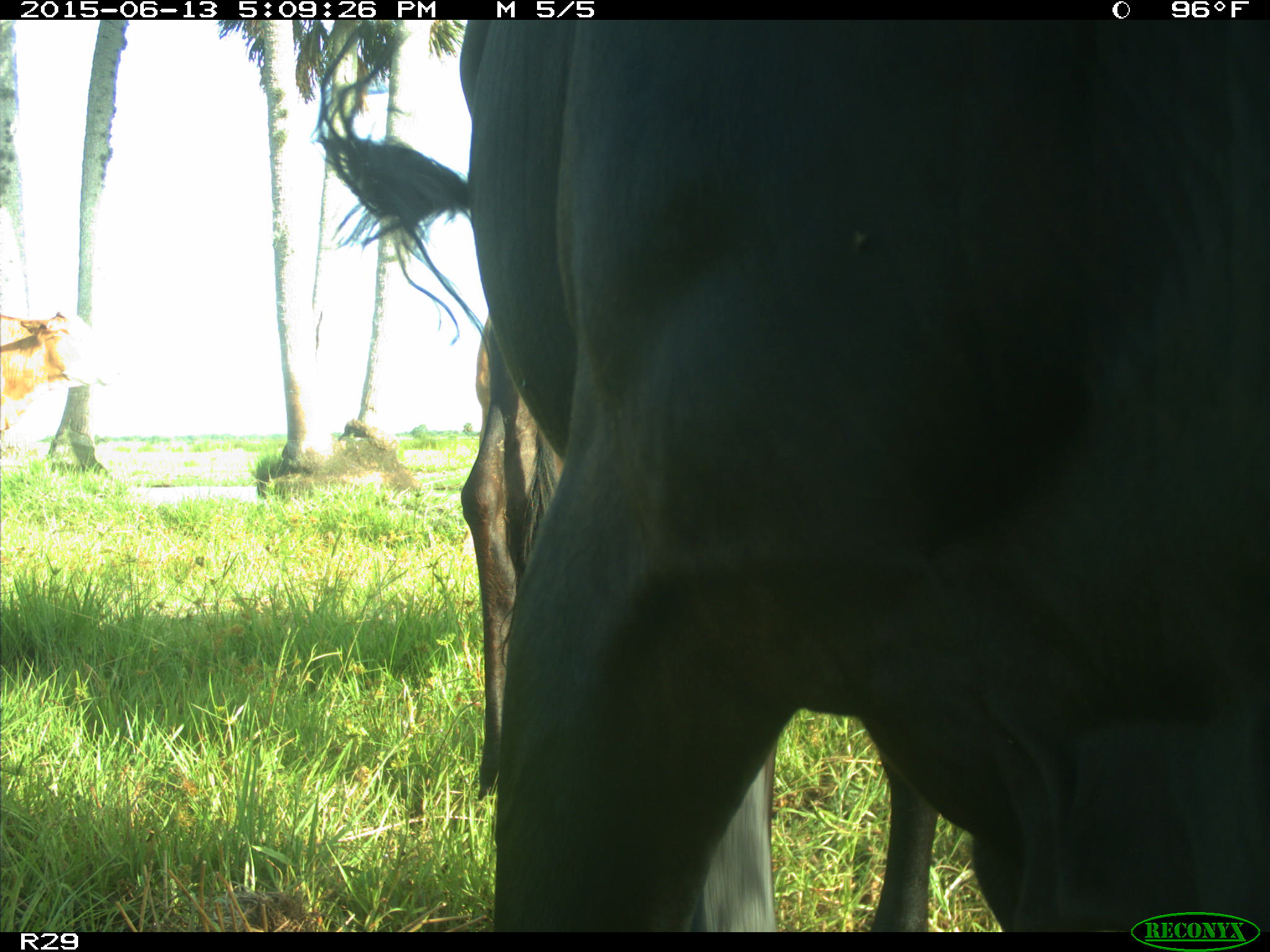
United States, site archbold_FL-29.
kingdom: Animalia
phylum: Chordata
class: Mammalia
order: Artiodactyla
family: Bovidae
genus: Bos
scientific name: Bos taurus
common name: domestic cow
Bos taurus (domestic cow).